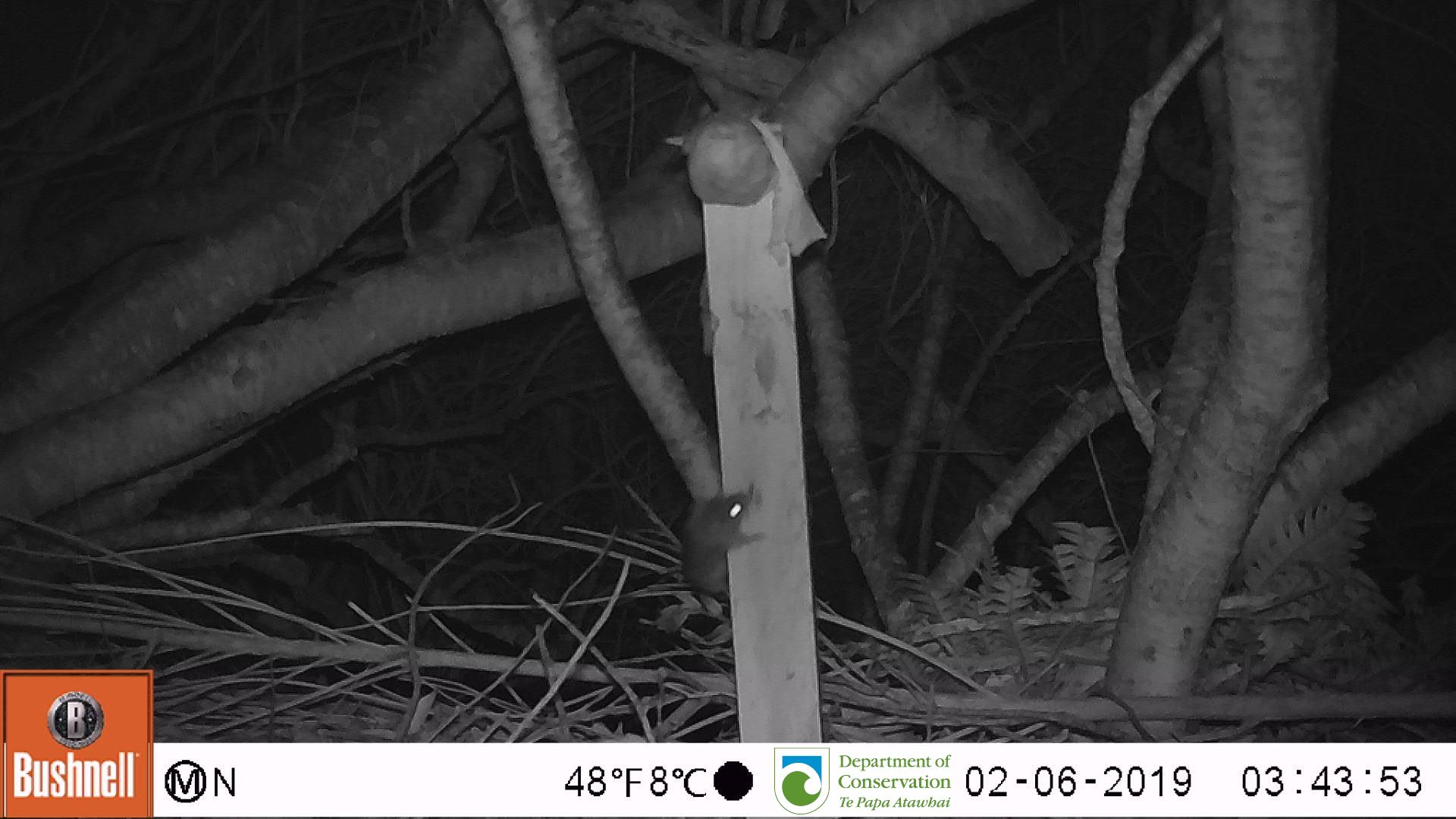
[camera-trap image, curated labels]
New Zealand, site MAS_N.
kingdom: Animalia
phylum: Chordata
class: Mammalia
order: Rodentia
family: Muridae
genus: Mus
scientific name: Mus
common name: mouse